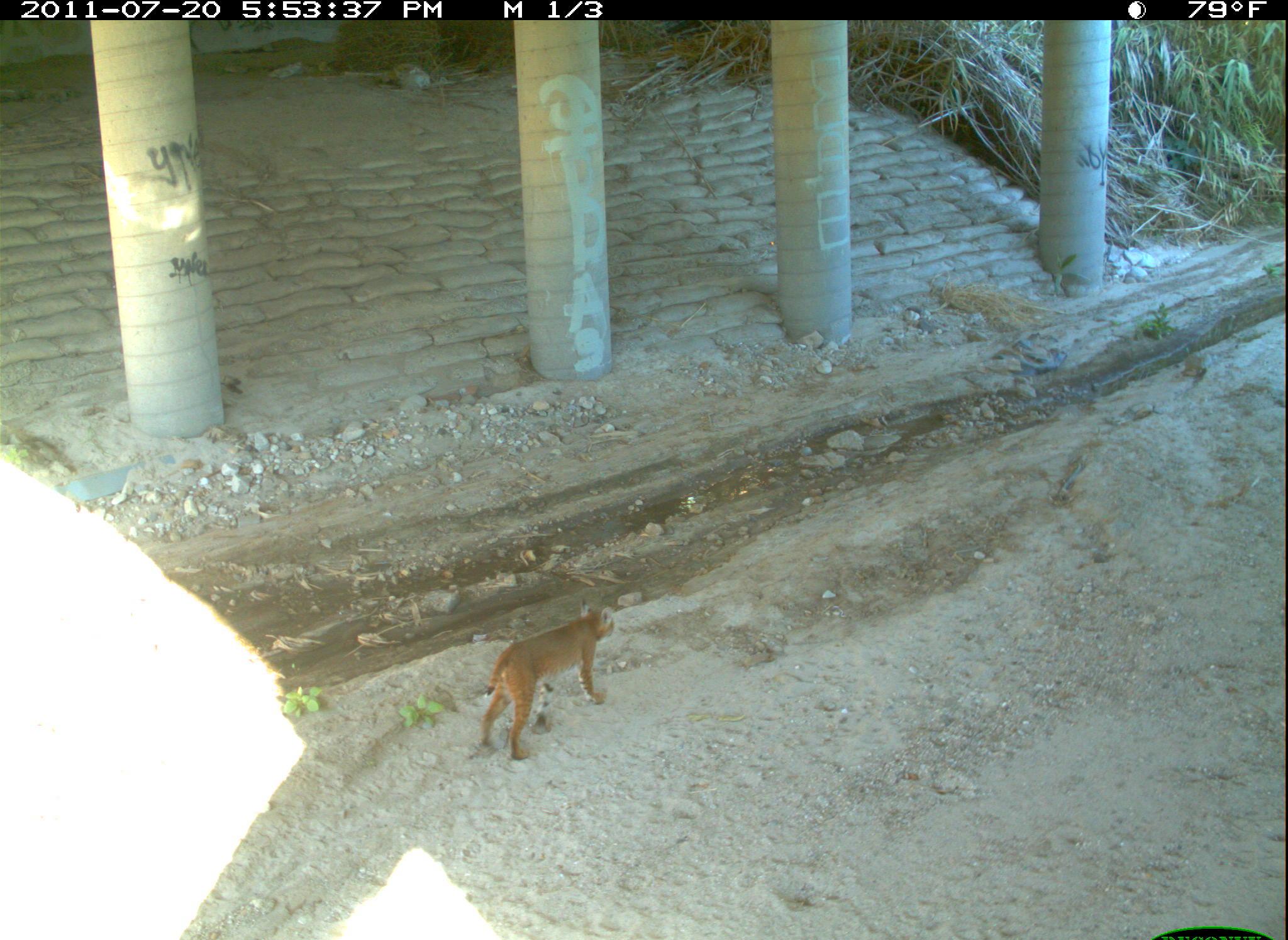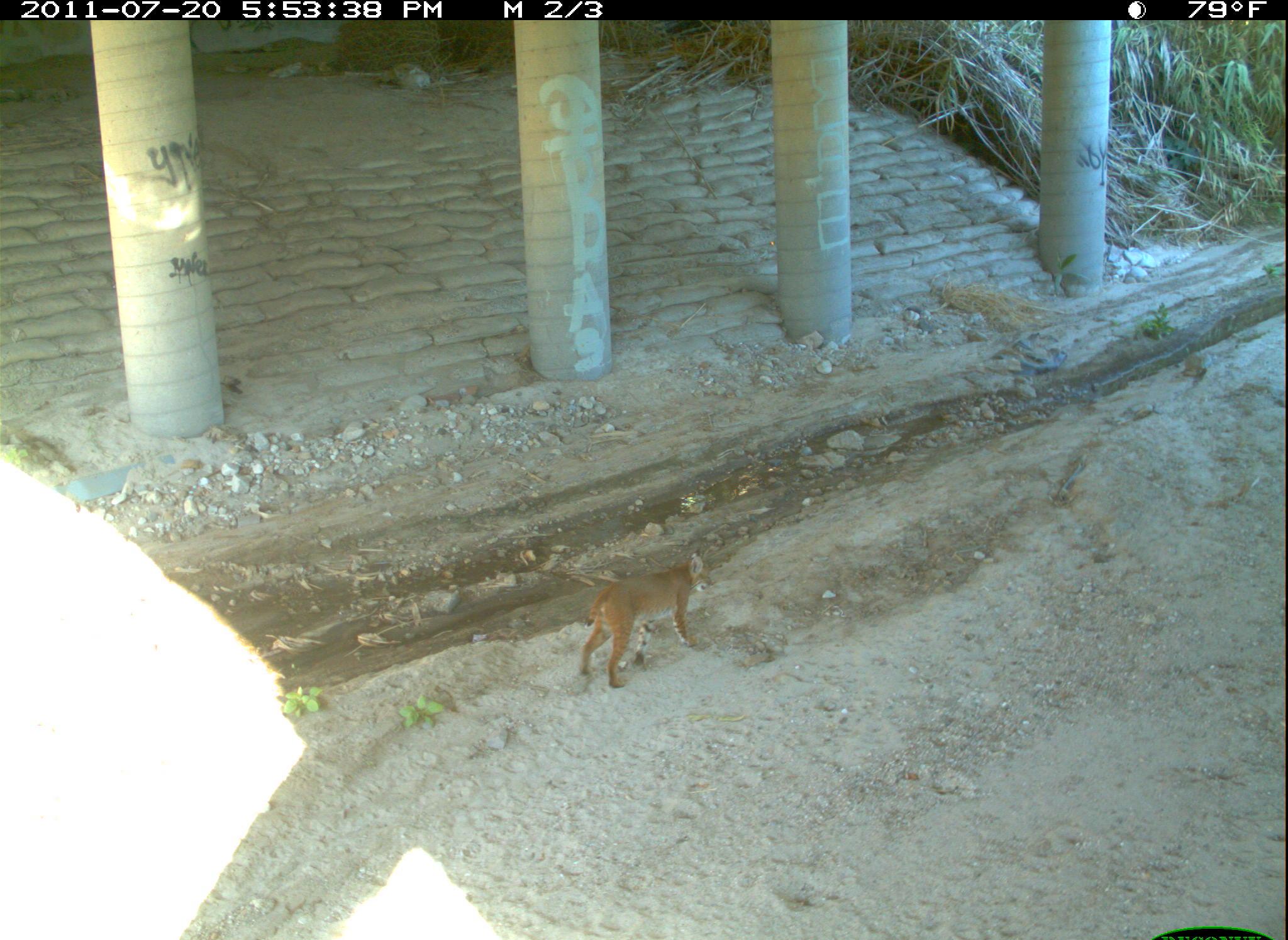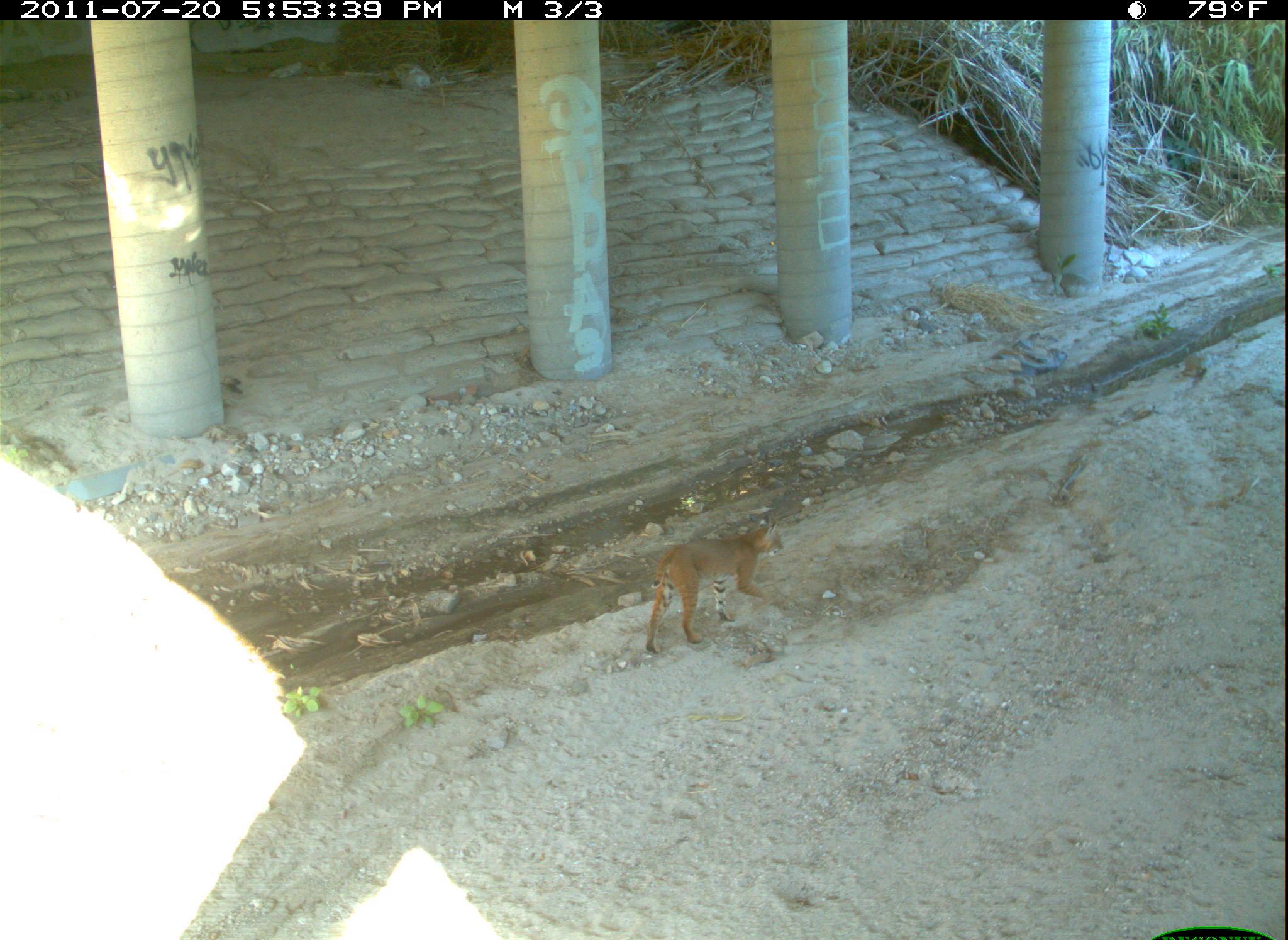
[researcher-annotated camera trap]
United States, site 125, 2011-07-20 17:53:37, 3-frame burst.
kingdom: Animalia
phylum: Chordata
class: Mammalia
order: Carnivora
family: Felidae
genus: Lynx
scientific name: Lynx rufus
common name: bobcat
Bobcat (Lynx rufus).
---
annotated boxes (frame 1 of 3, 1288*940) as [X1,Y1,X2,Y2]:
bobcat: [473,591,624,763]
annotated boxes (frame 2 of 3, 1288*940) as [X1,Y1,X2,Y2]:
bobcat: [571,545,714,694]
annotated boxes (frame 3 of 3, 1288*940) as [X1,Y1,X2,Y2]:
bobcat: [634,508,791,660]